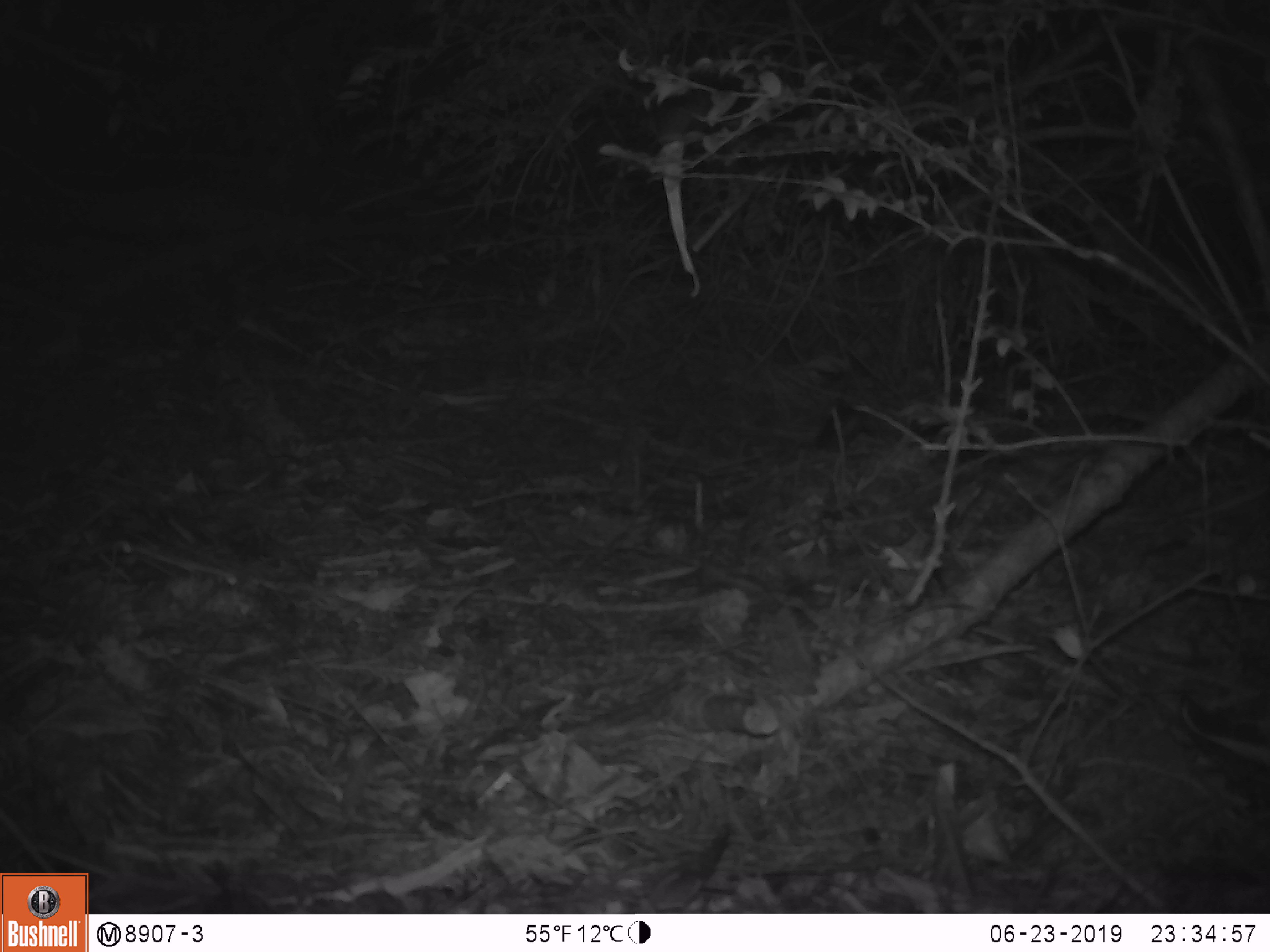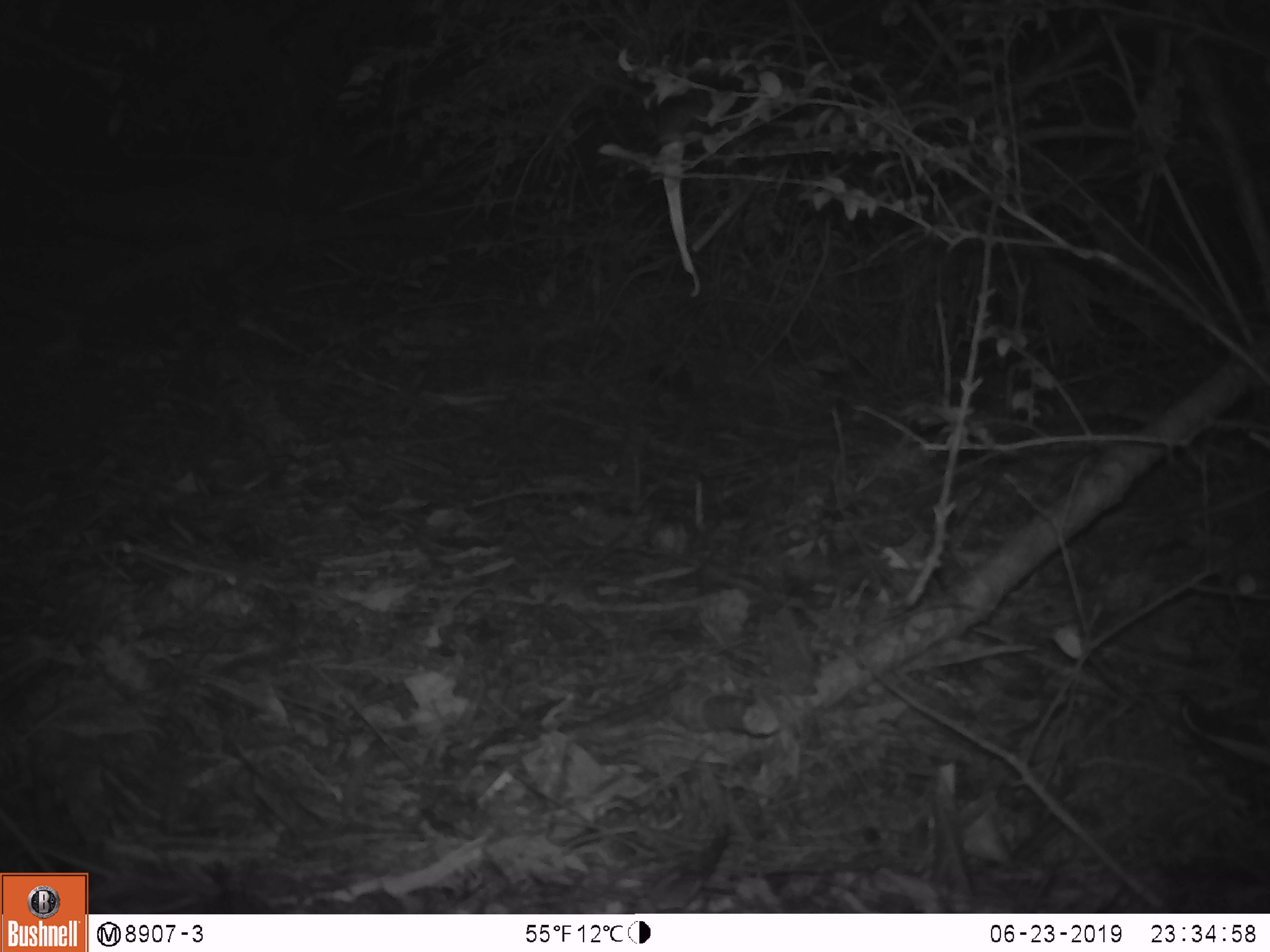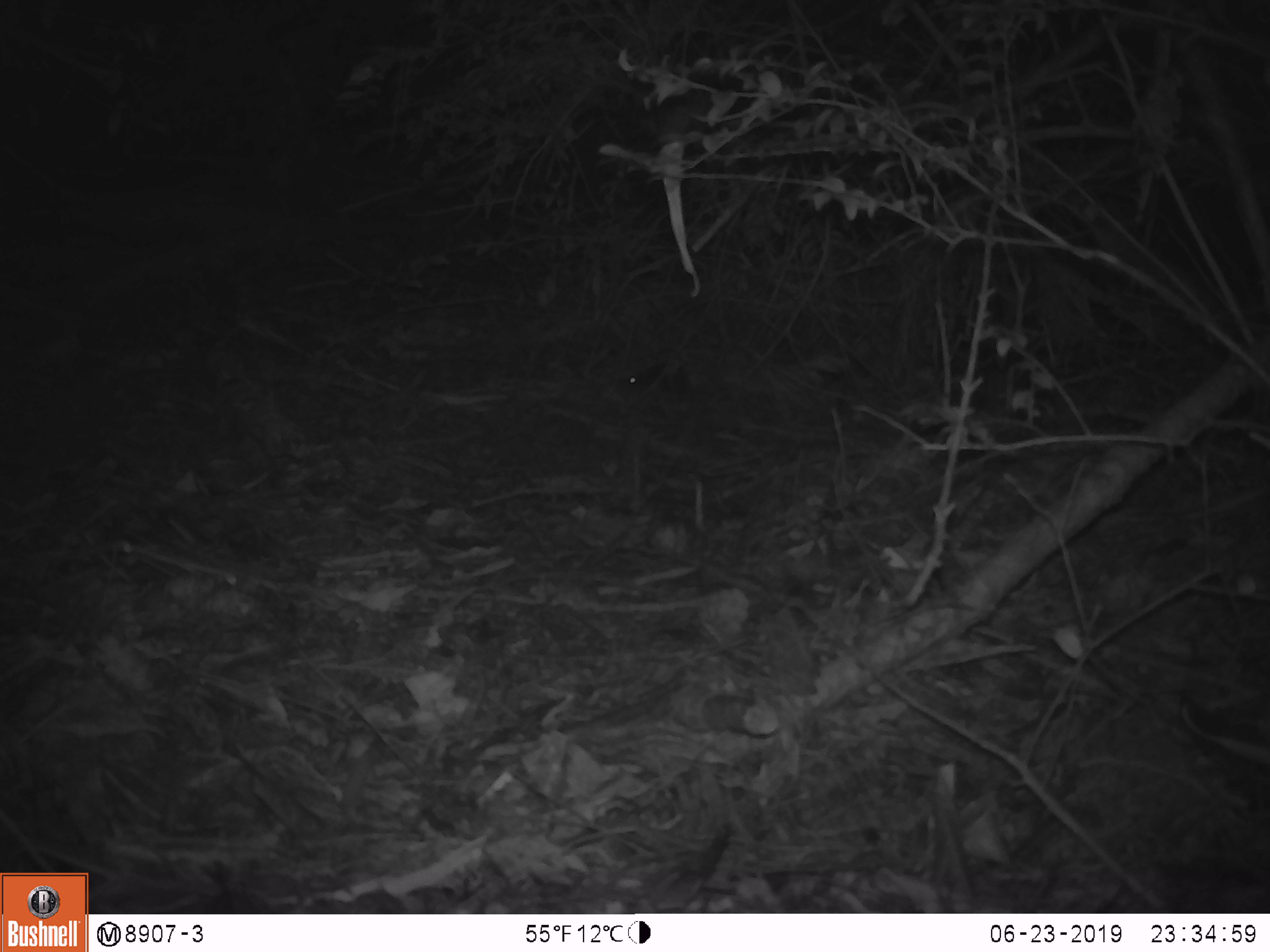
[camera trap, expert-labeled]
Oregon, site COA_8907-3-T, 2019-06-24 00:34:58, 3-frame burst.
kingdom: Animalia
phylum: Chordata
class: Mammalia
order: Rodentia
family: Cricetidae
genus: Neotoma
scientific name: Neotoma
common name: woodrats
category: neotoma species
Neotoma species (woodrats) (Neotoma).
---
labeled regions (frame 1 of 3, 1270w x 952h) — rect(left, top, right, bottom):
neotoma species: rect(819, 400, 930, 461)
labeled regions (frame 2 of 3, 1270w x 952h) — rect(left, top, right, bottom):
neotoma species: rect(644, 356, 702, 404)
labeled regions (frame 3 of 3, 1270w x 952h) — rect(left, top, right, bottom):
neotoma species: rect(611, 357, 711, 416)